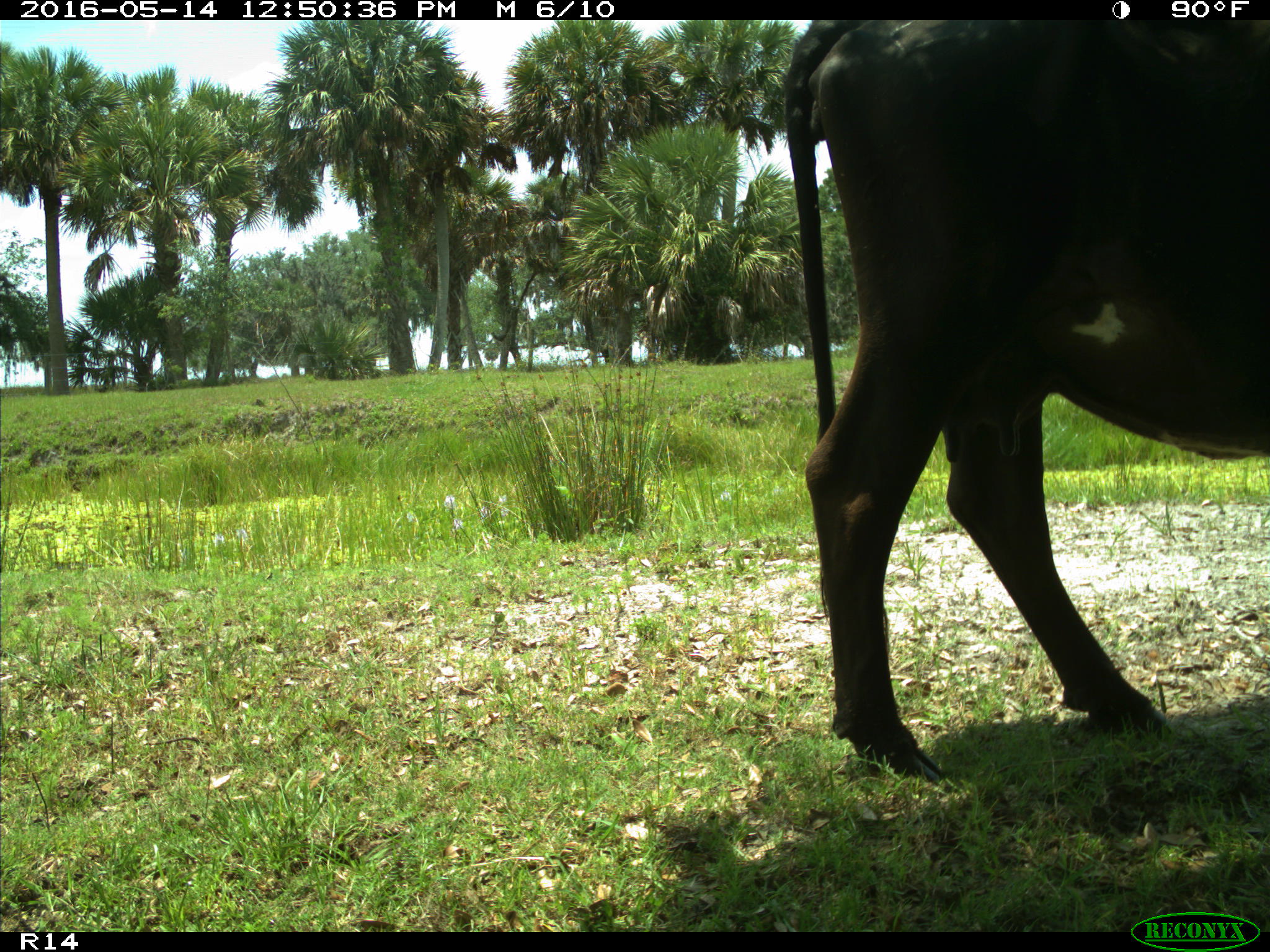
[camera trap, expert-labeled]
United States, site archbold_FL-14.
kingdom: Animalia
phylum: Chordata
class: Mammalia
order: Artiodactyla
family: Bovidae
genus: Bos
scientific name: Bos taurus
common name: domestic cow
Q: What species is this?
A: Bos taurus (domestic cow).